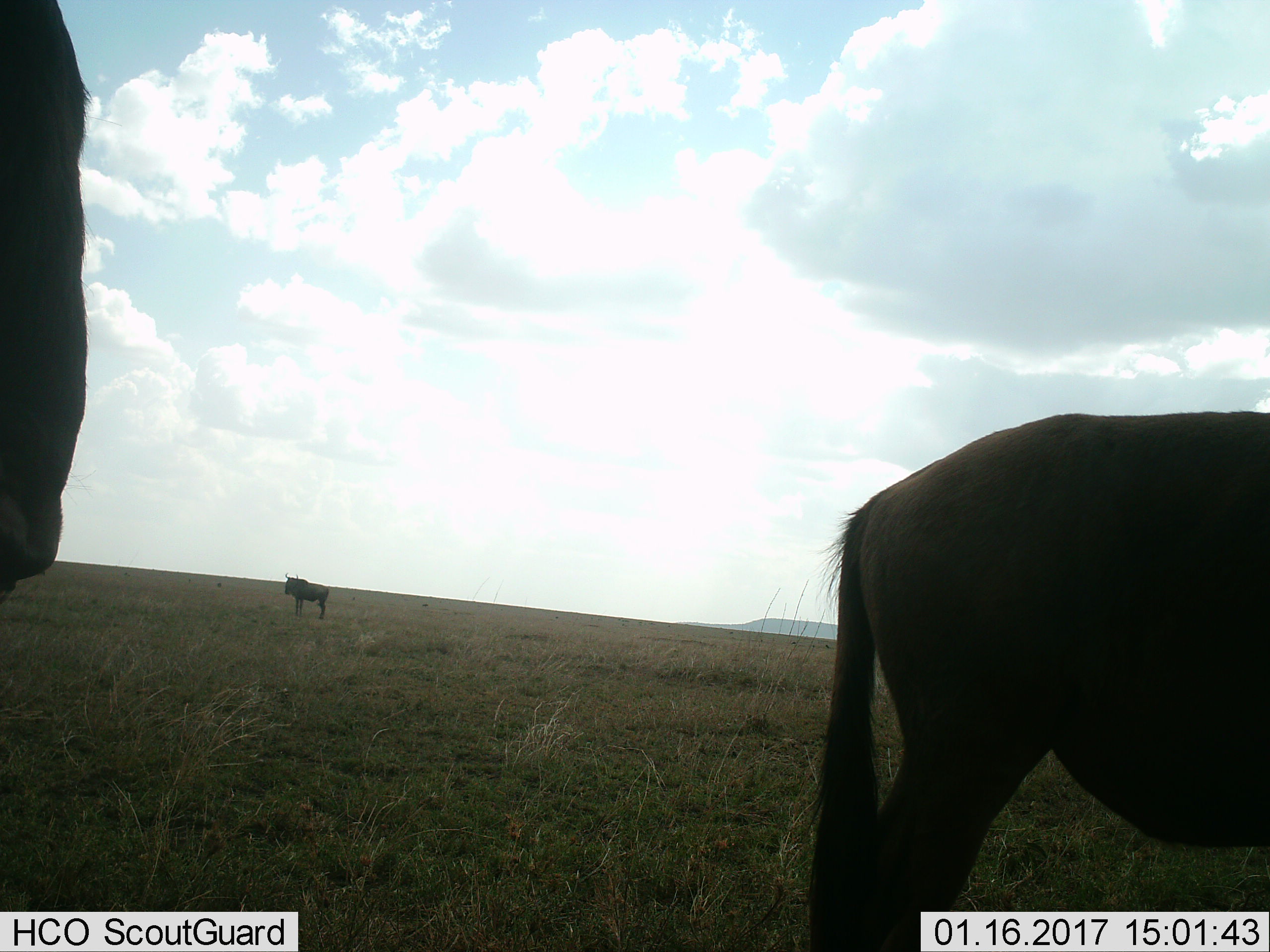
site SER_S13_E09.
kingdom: Animalia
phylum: Chordata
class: Mammalia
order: Artiodactyla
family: Bovidae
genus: Connochaetes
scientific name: Connochaetes taurinus taurinus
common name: blue wildebeest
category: wildebeestblue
Wildebeestblue (blue wildebeest) (Connochaetes taurinus taurinus), count 3. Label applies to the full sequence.